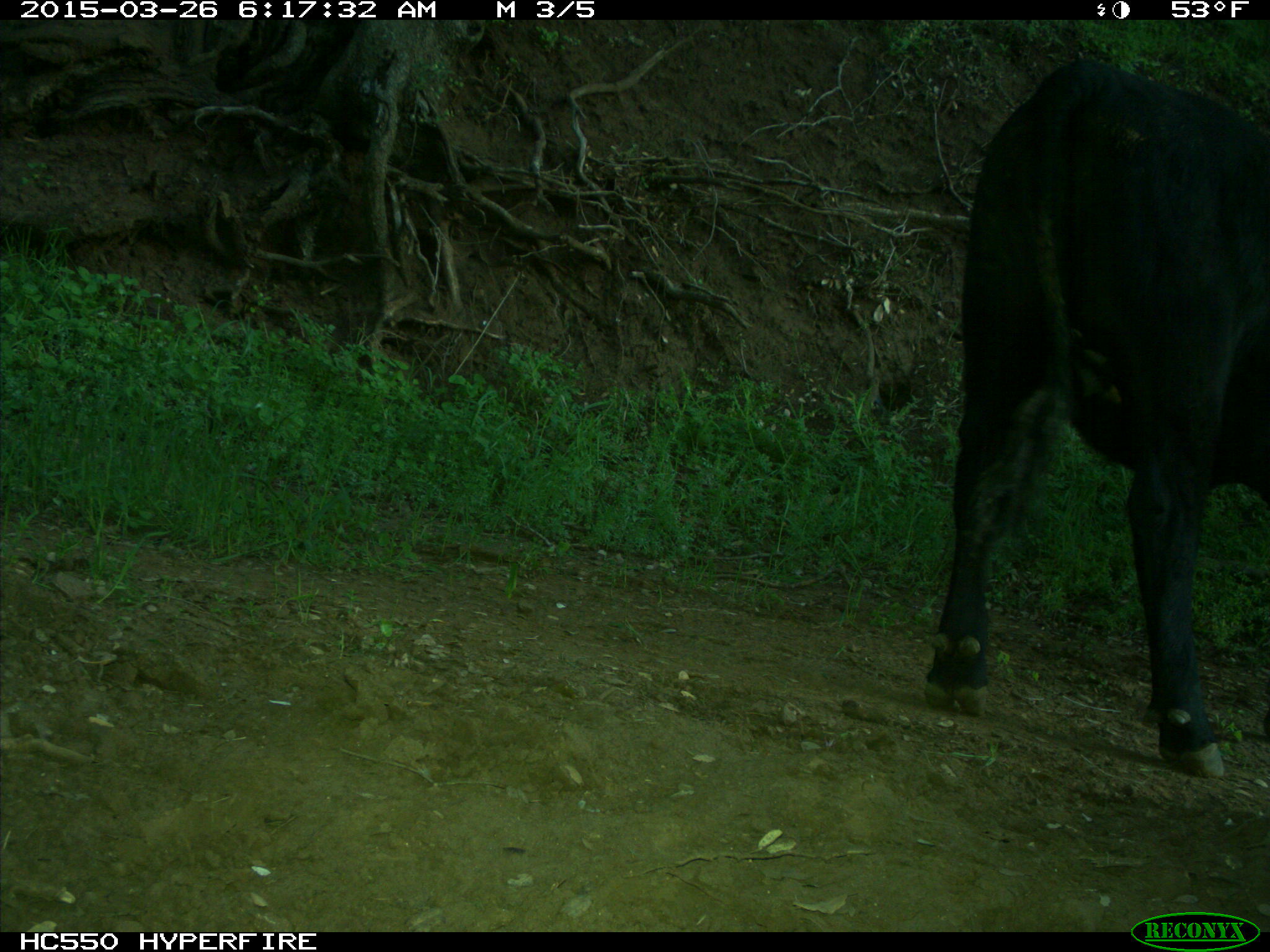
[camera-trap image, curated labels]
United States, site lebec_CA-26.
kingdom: Animalia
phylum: Chordata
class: Mammalia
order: Artiodactyla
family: Bovidae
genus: Bos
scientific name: Bos taurus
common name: domestic cow